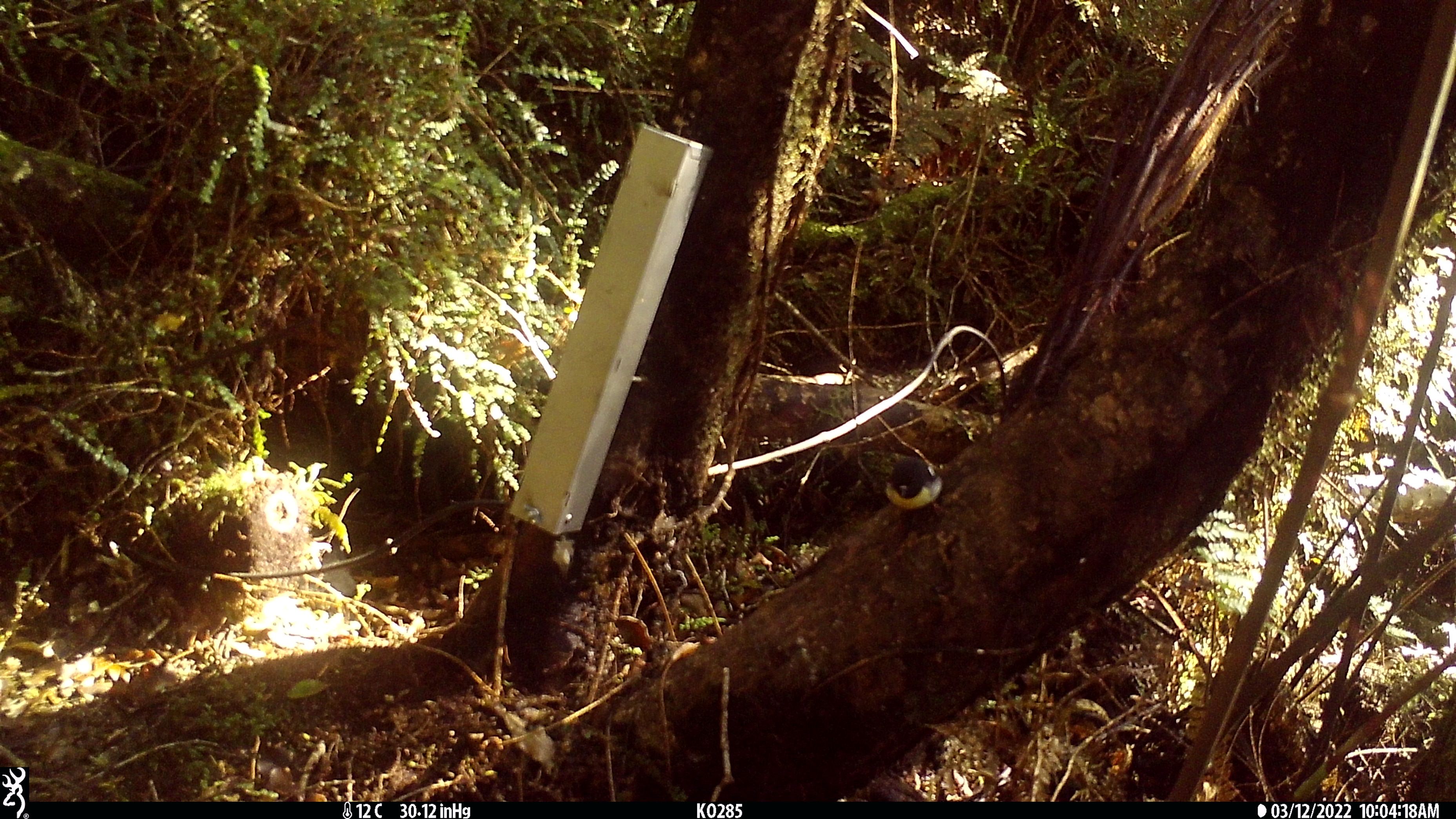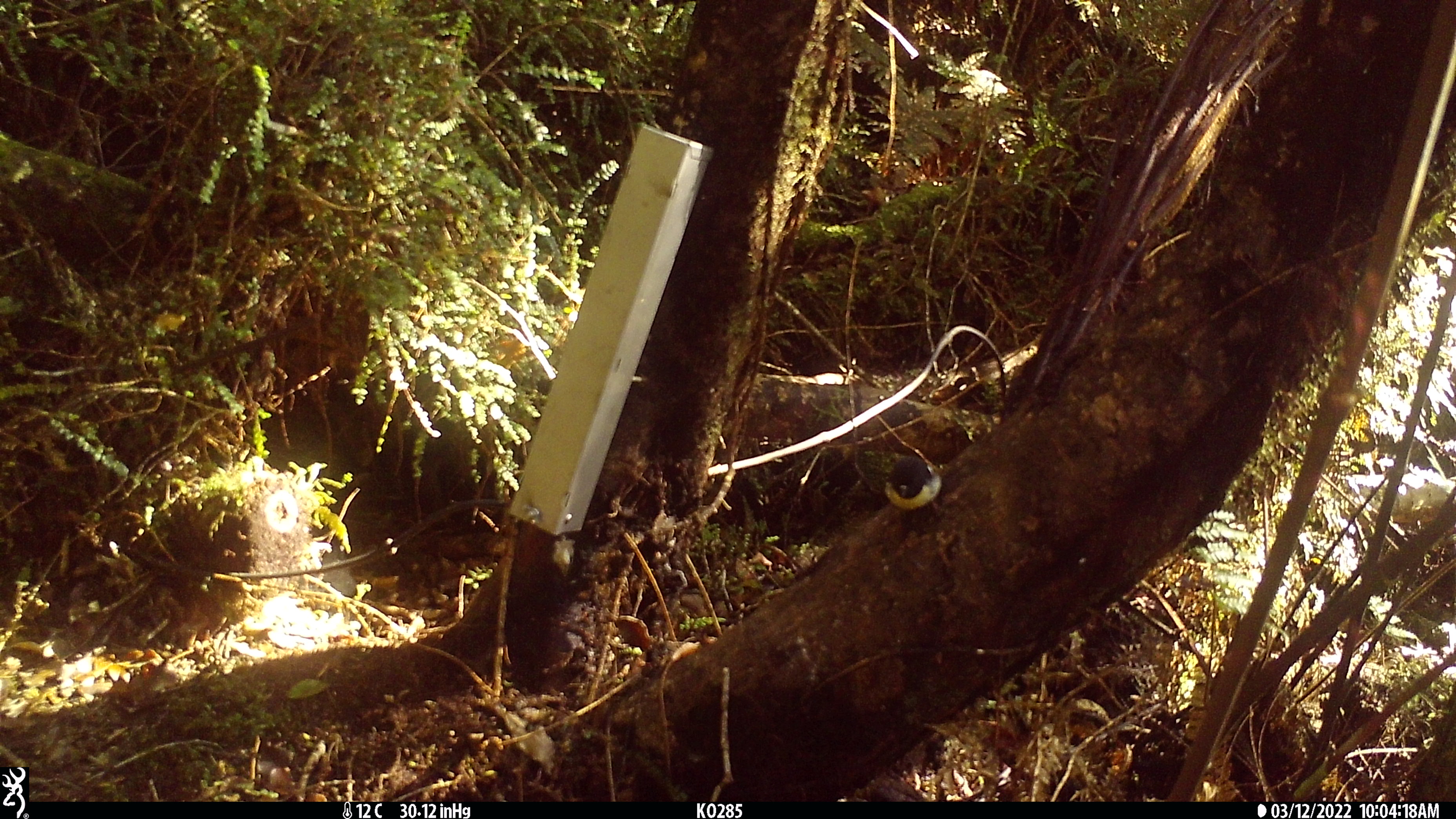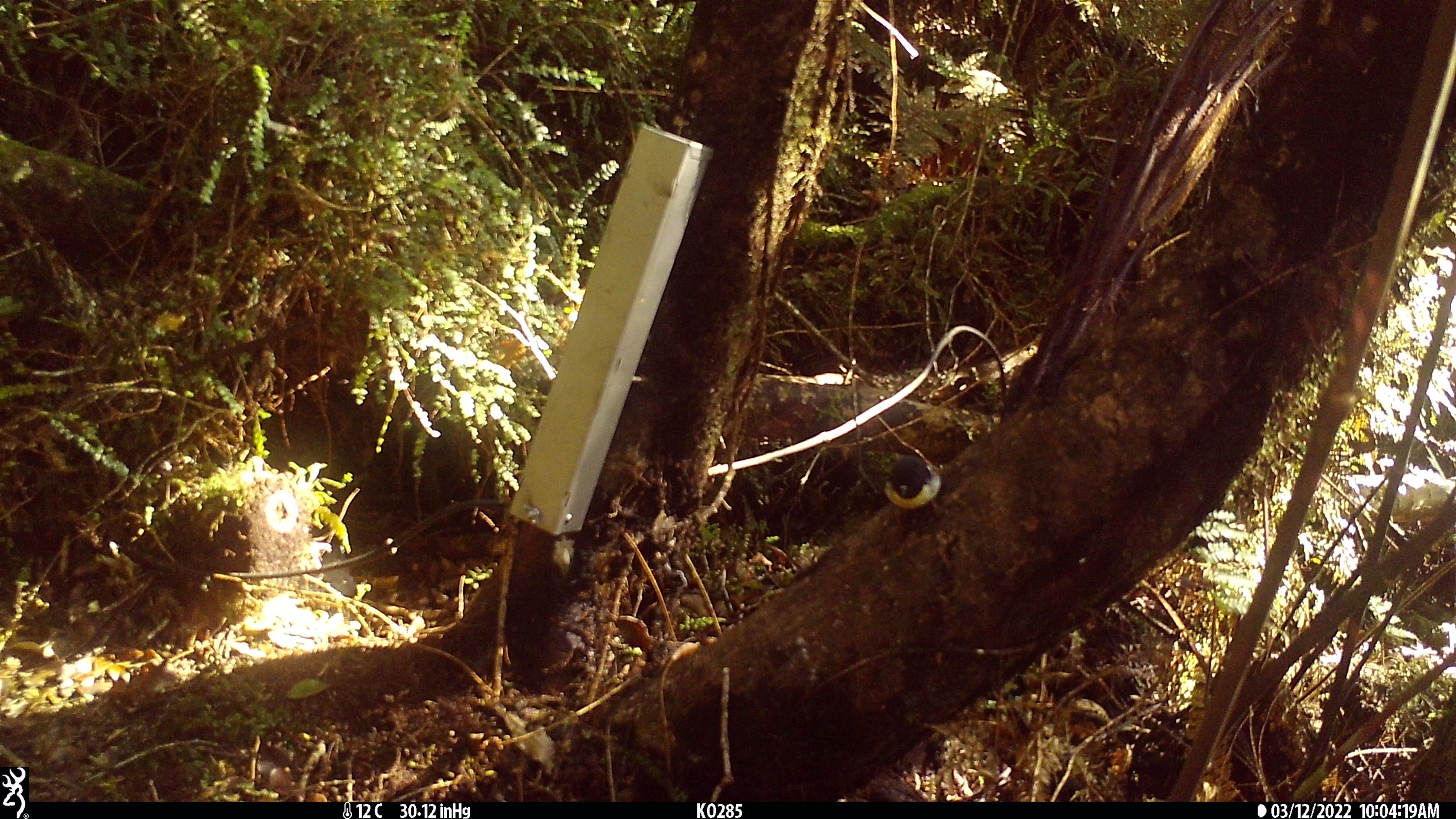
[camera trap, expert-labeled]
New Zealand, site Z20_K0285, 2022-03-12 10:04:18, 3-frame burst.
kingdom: Animalia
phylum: Chordata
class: Aves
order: Passeriformes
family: Petroicidae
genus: Petroica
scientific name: Petroica macrocephala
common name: tomtit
Tomtit (Petroica macrocephala).